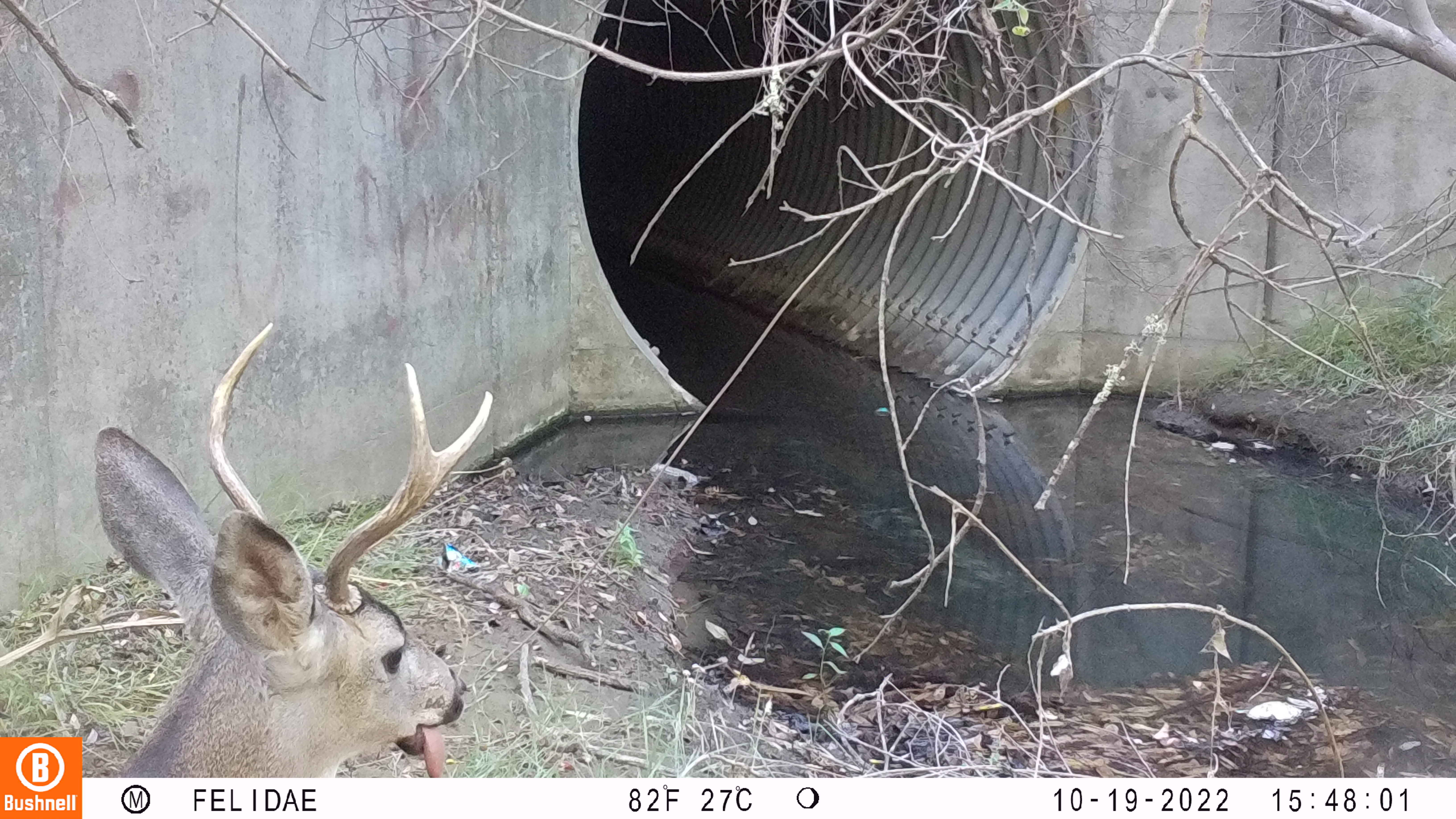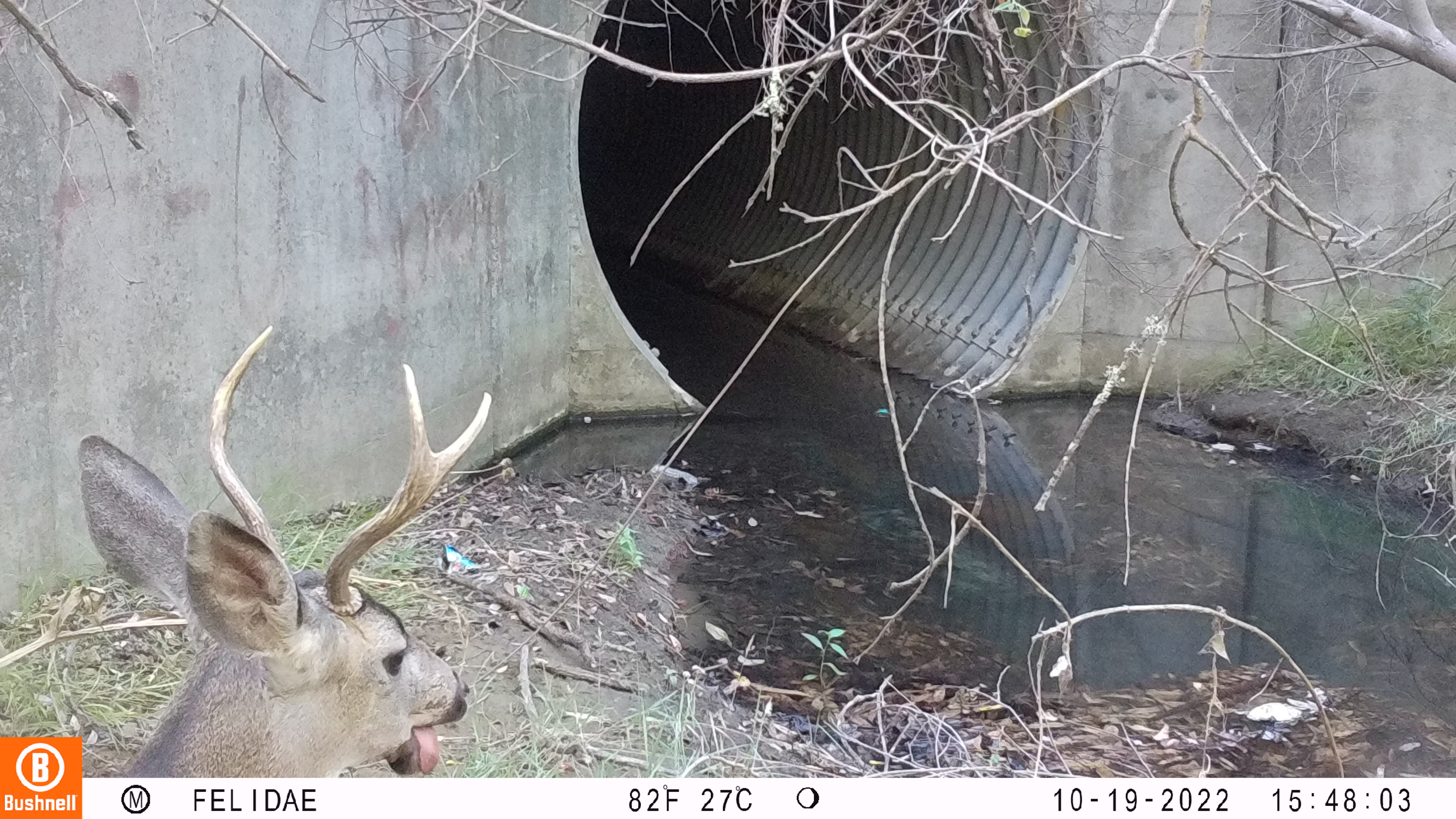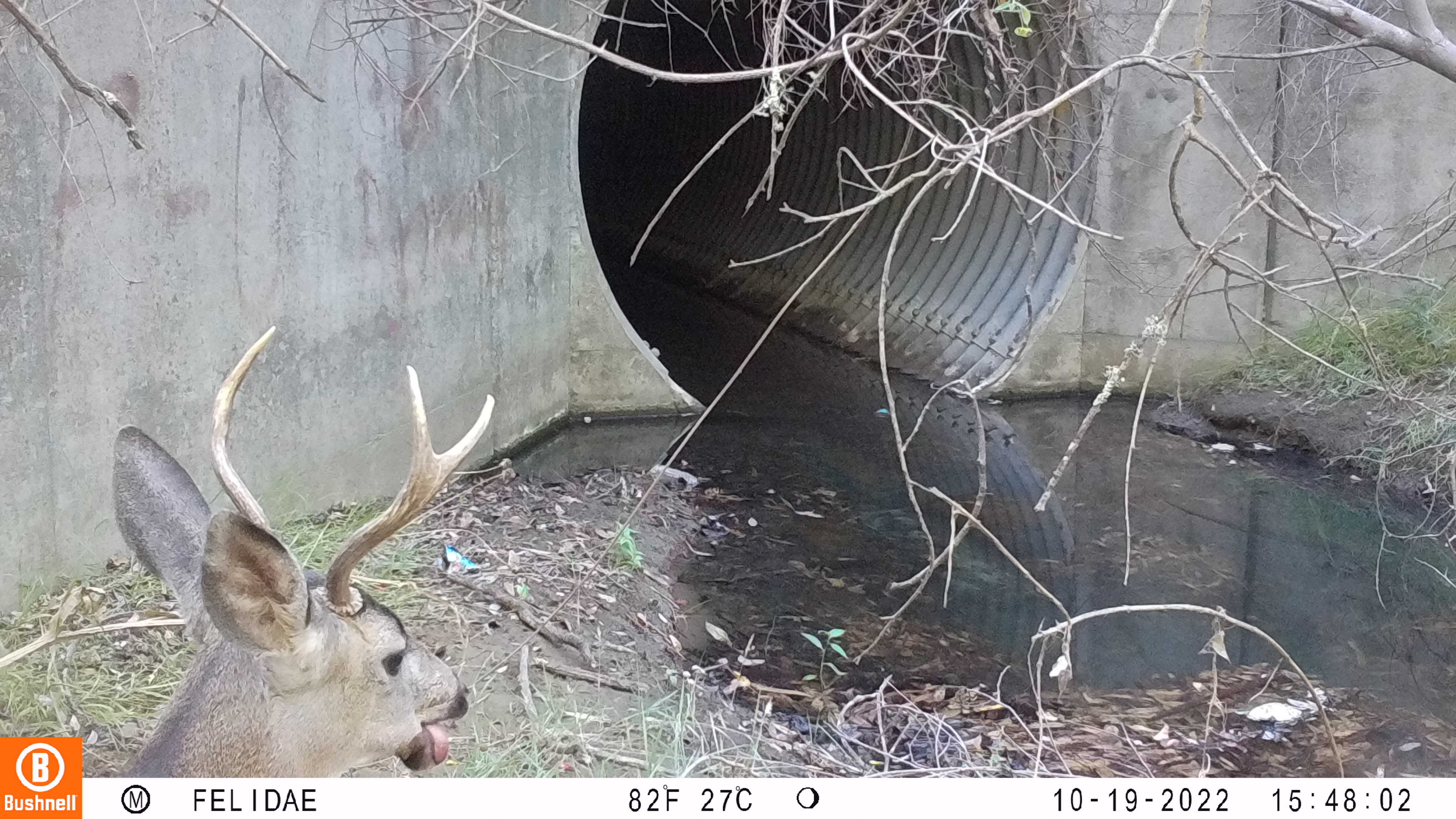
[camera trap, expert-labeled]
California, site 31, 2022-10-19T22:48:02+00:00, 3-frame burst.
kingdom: Animalia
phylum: Chordata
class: Mammalia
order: Artiodactyla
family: Cervidae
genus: Odocoileus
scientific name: Odocoileus hemionus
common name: mule deer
Mule deer (Odocoileus hemionus).